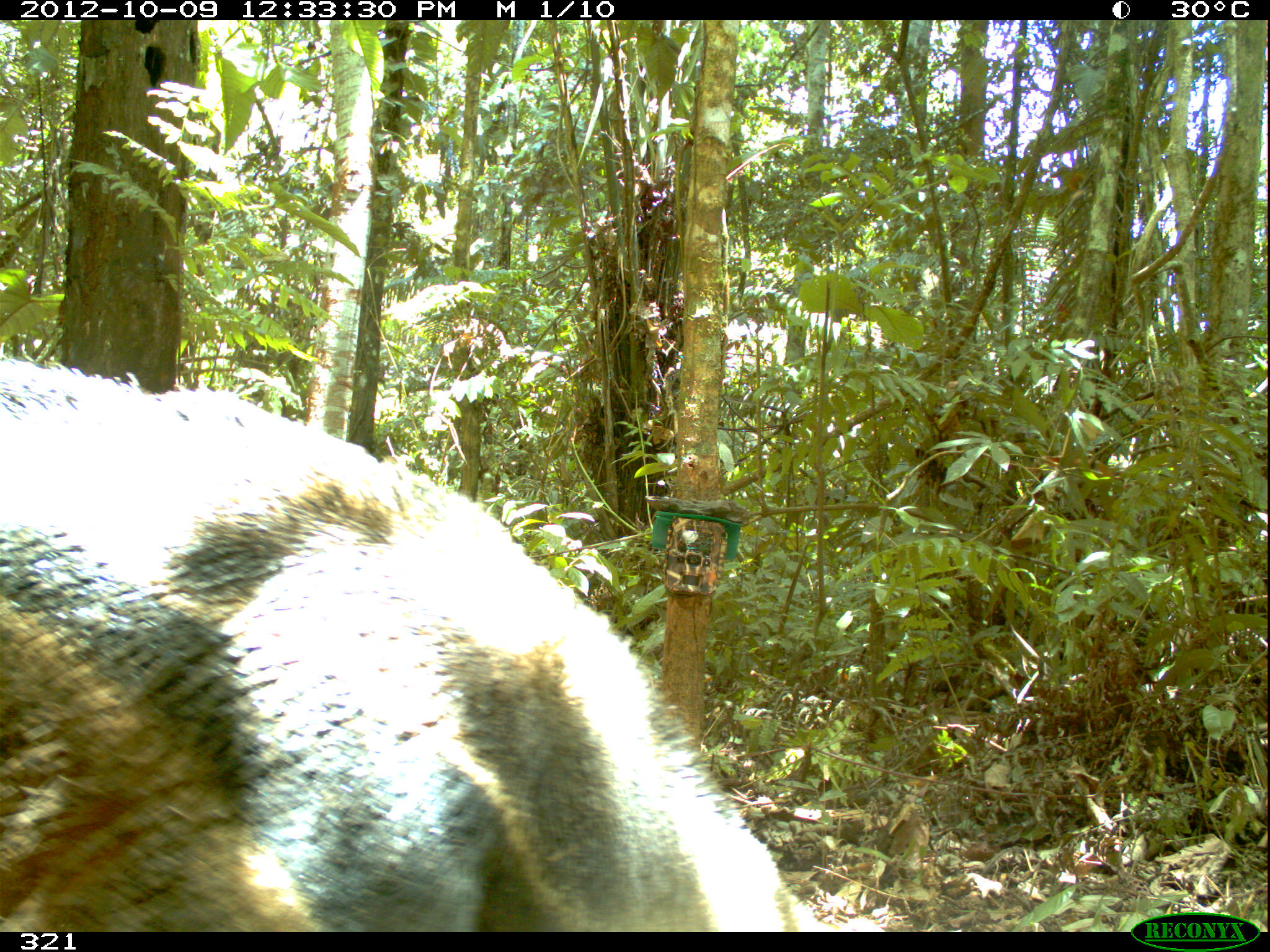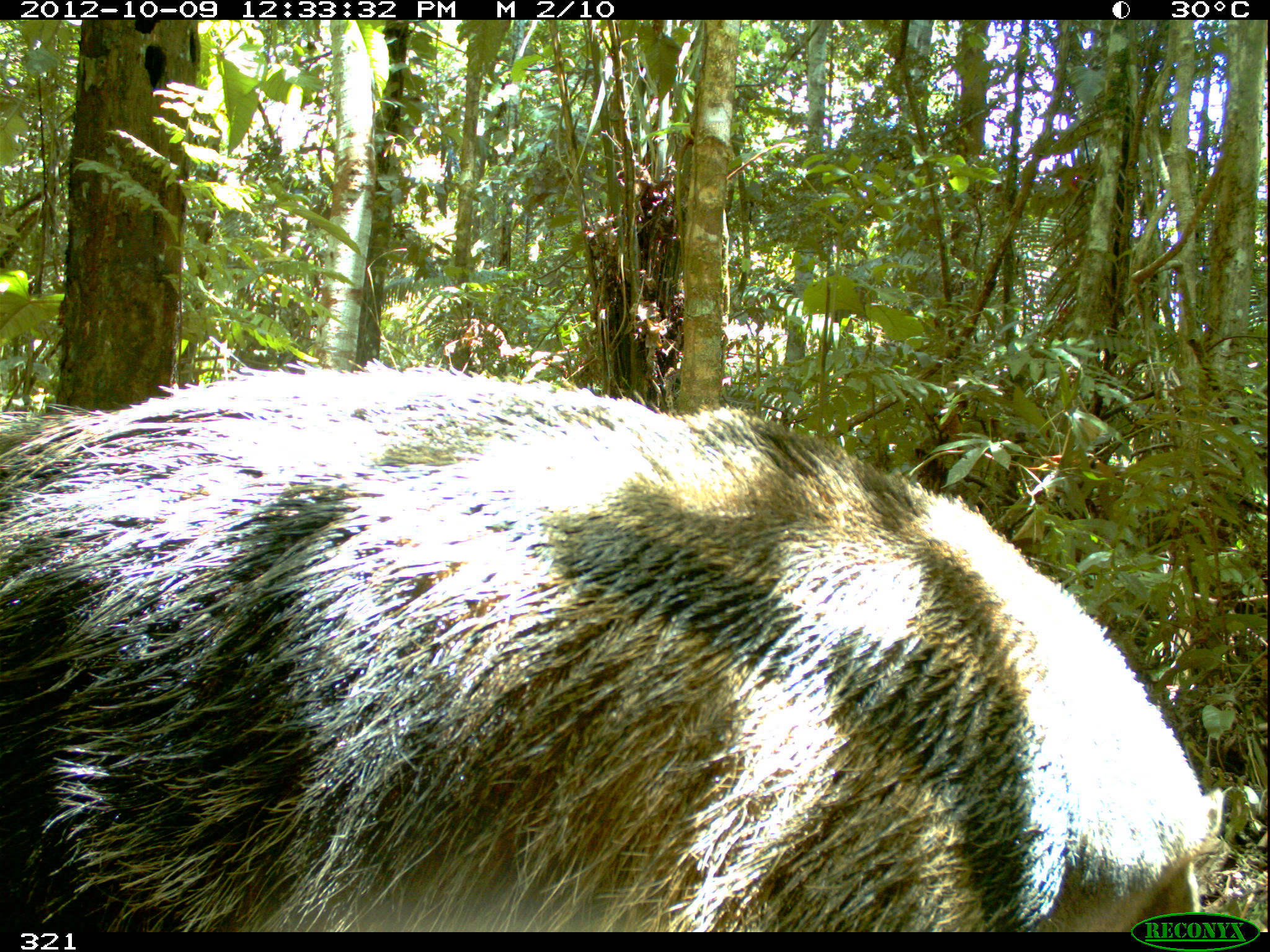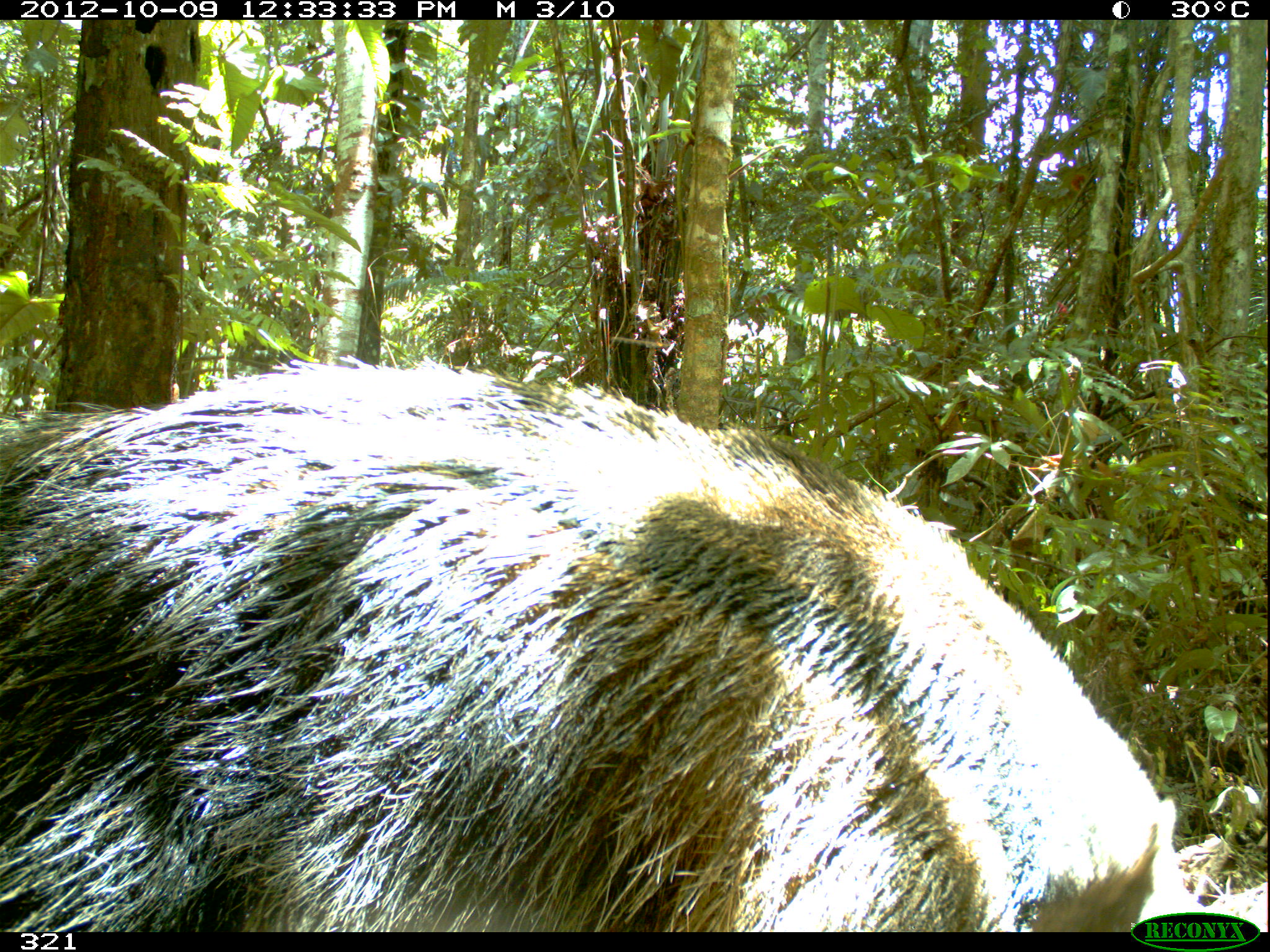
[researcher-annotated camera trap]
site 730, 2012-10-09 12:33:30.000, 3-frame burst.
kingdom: Animalia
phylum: Chordata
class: Mammalia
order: Pilosa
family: Myrmecophagidae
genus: Myrmecophaga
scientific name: Myrmecophaga tridactyla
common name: giant anteater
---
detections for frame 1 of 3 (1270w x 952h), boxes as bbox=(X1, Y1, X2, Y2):
myrmecophaga tridactyla: bbox=(0, 351, 831, 931)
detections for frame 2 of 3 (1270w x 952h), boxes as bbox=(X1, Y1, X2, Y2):
myrmecophaga tridactyla: bbox=(0, 358, 1227, 931)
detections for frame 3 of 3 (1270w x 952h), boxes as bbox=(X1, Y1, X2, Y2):
myrmecophaga tridactyla: bbox=(0, 352, 1211, 932)